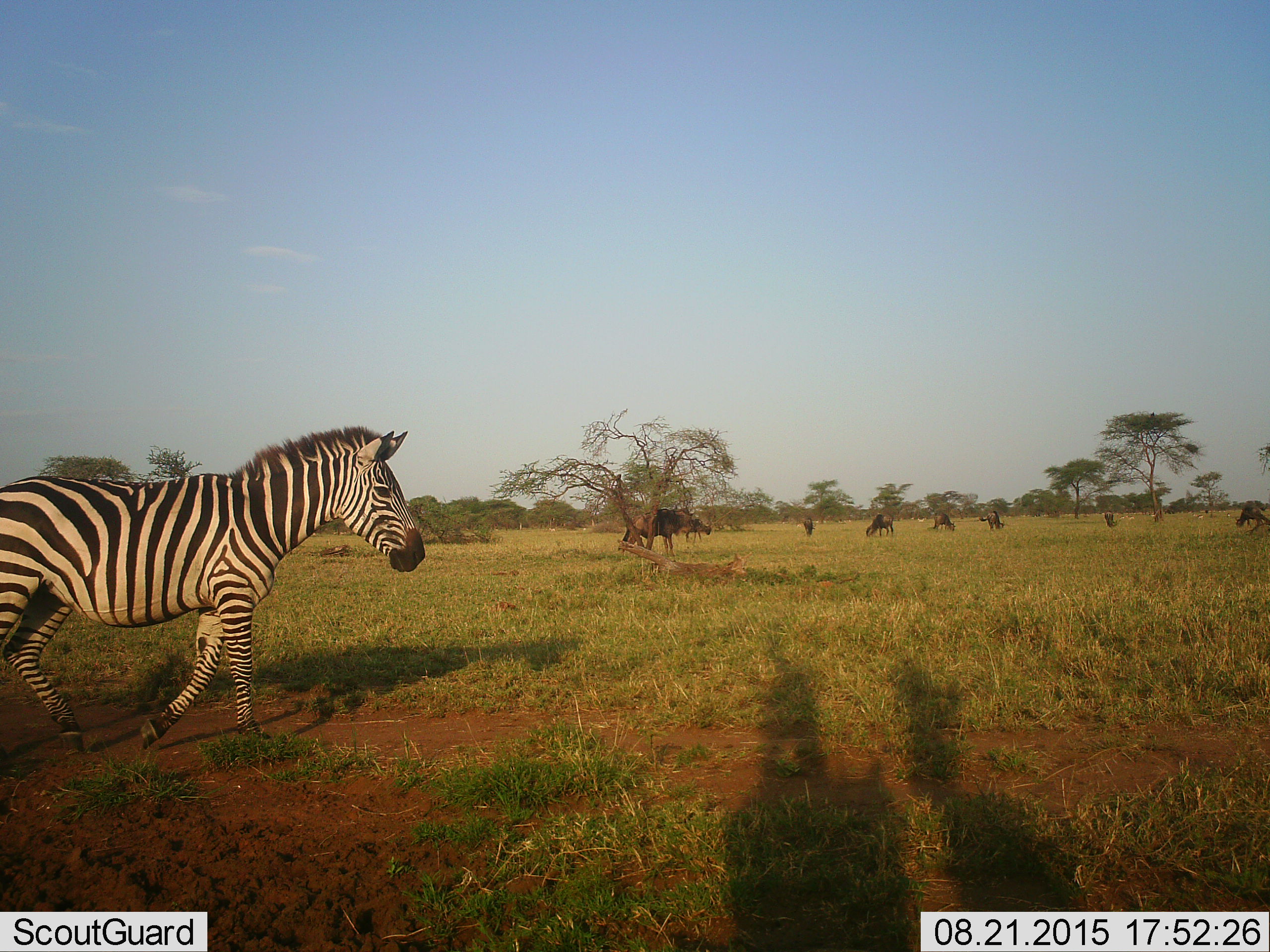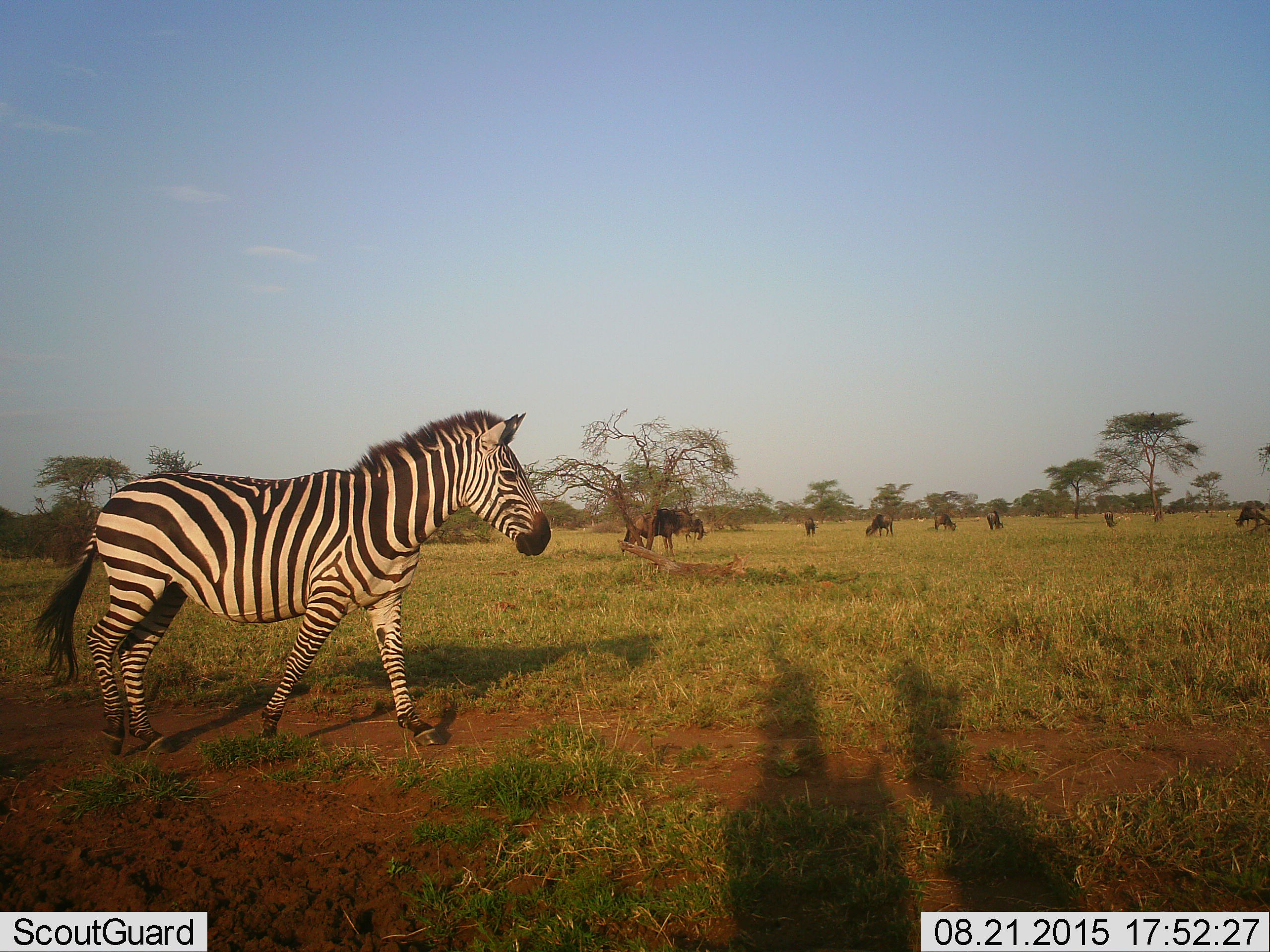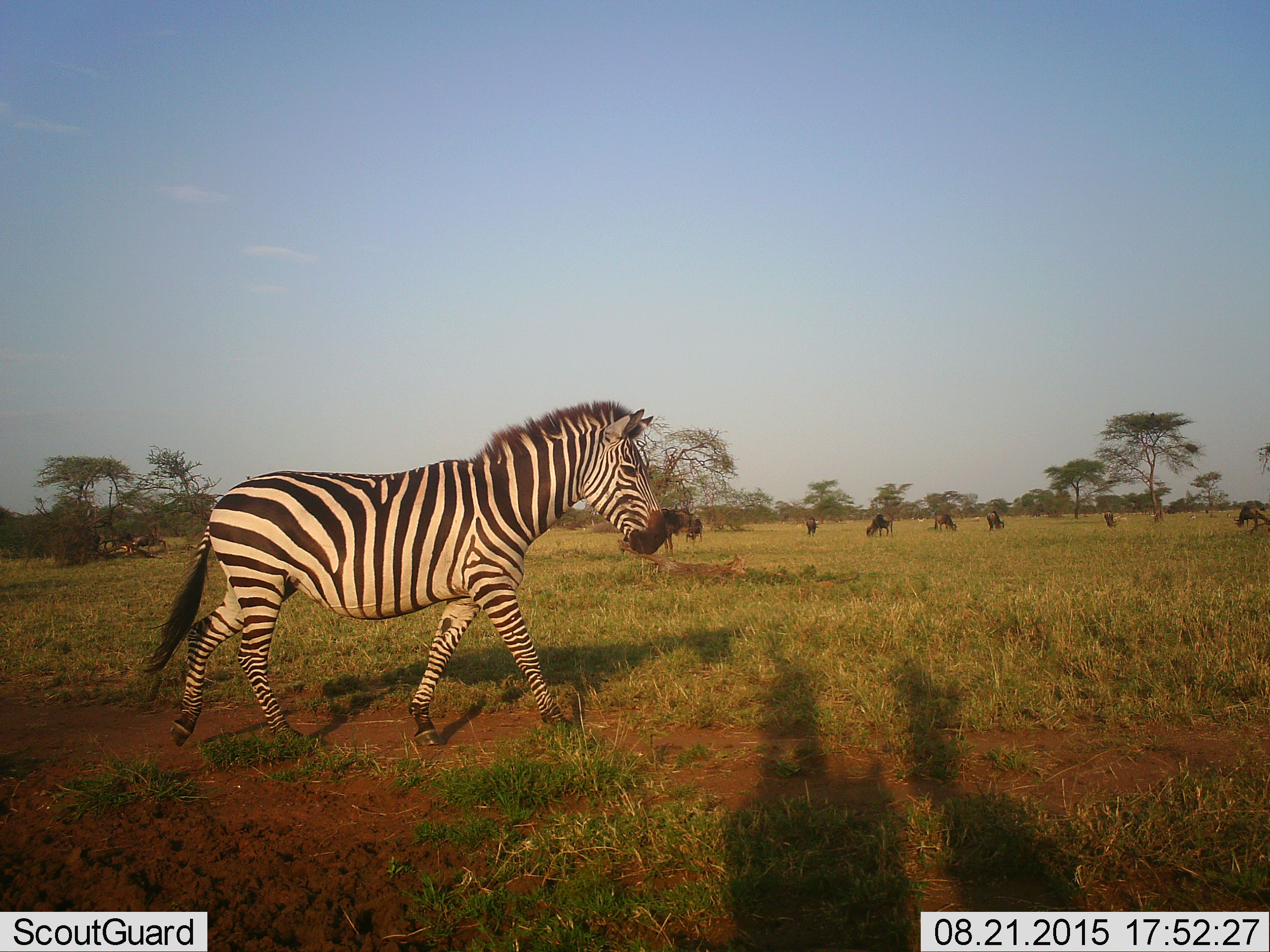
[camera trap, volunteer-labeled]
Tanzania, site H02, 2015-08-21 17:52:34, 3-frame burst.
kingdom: Animalia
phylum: Chordata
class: Mammalia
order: Artiodactyla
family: Bovidae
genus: Connochaetes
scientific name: Connochaetes taurinus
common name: blue wildebeest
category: wildebeest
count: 8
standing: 57%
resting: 14%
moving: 29%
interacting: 0%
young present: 0%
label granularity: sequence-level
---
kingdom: Animalia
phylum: Chordata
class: Mammalia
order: Perissodactyla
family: Equidae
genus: Equus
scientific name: Equus quagga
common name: plains zebra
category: zebra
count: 1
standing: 20%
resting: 0%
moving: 100%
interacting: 0%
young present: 0%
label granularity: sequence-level